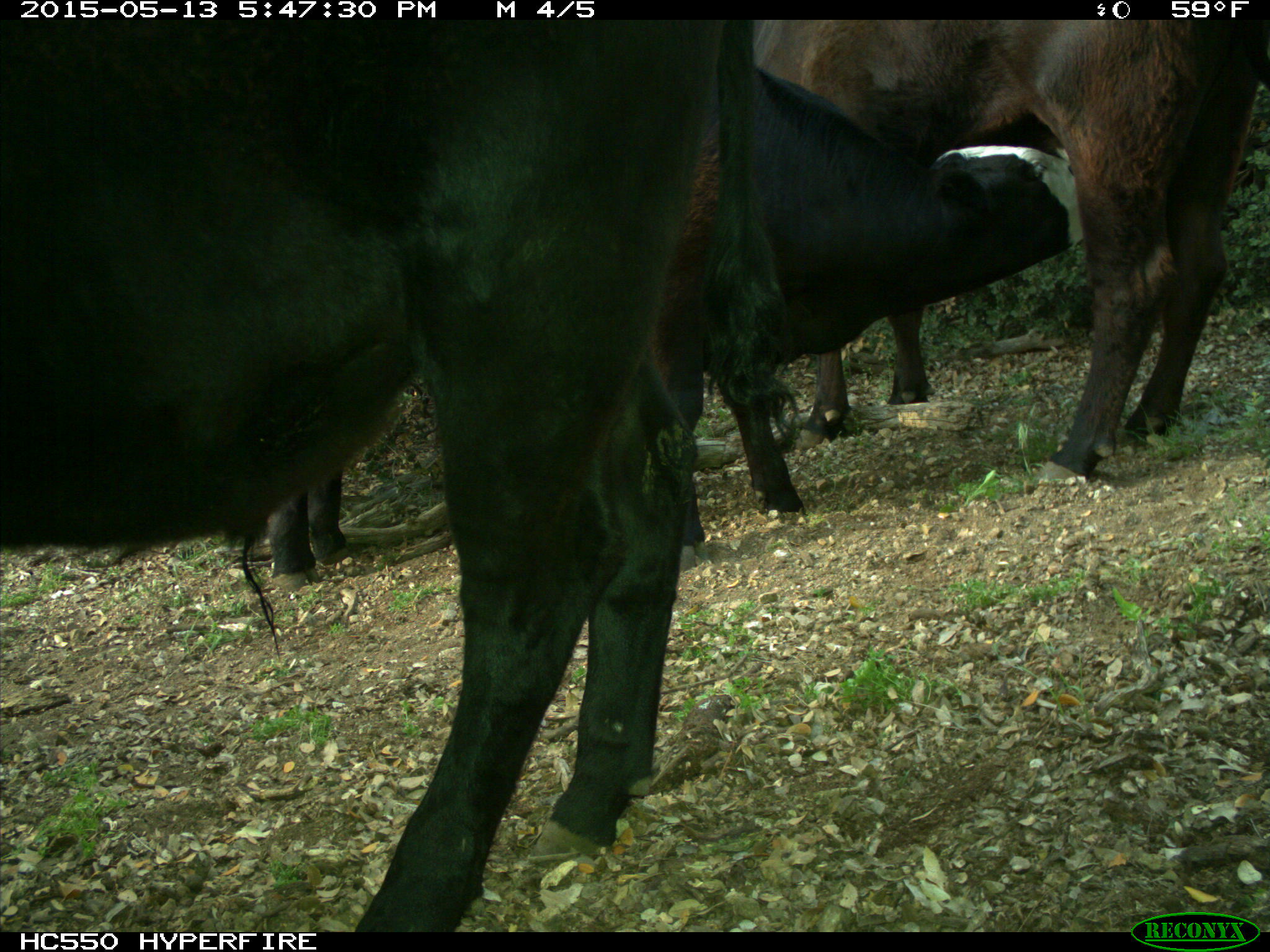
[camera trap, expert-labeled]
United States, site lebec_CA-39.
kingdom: Animalia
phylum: Chordata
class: Mammalia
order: Artiodactyla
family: Bovidae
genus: Bos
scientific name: Bos taurus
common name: domestic cow